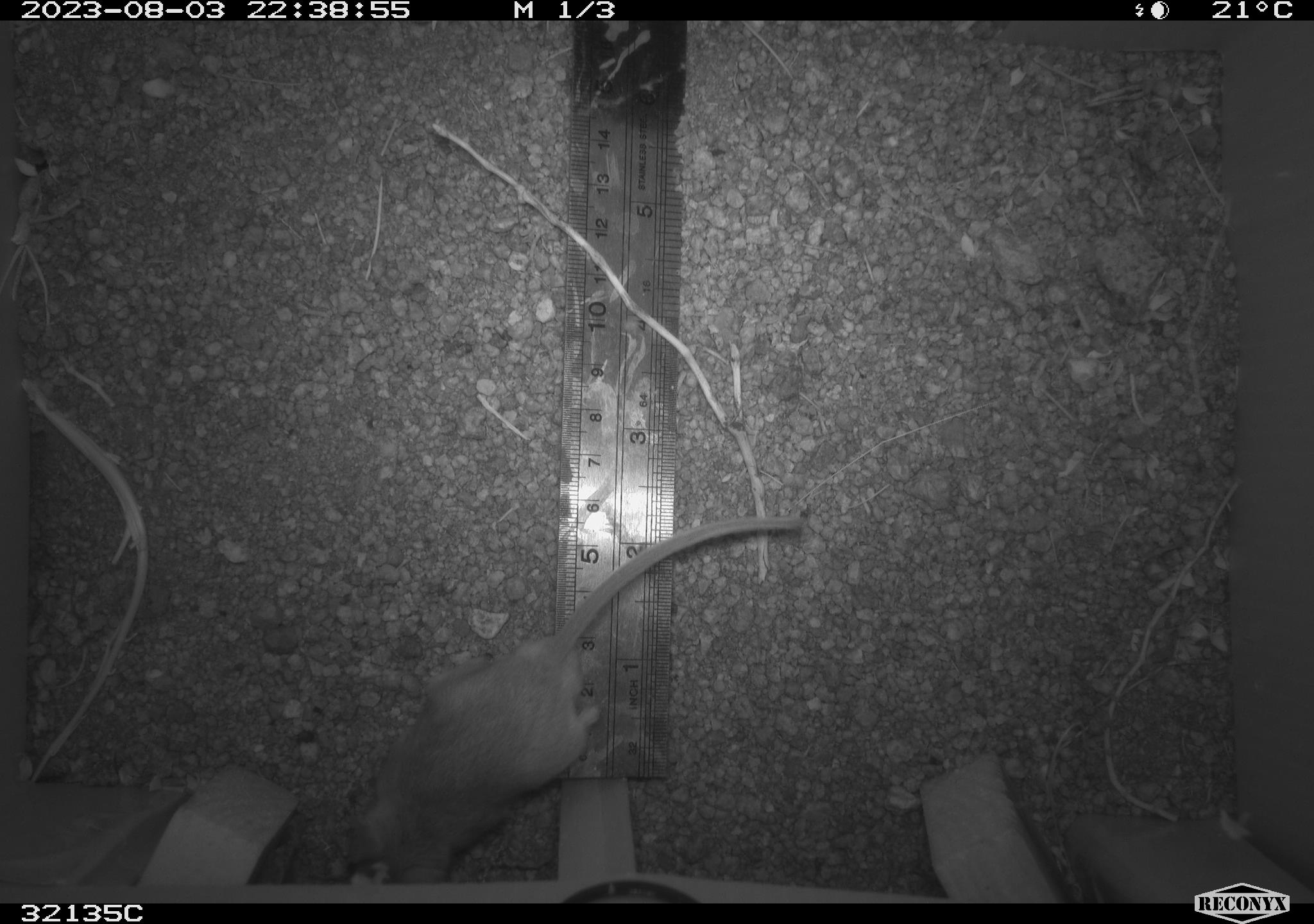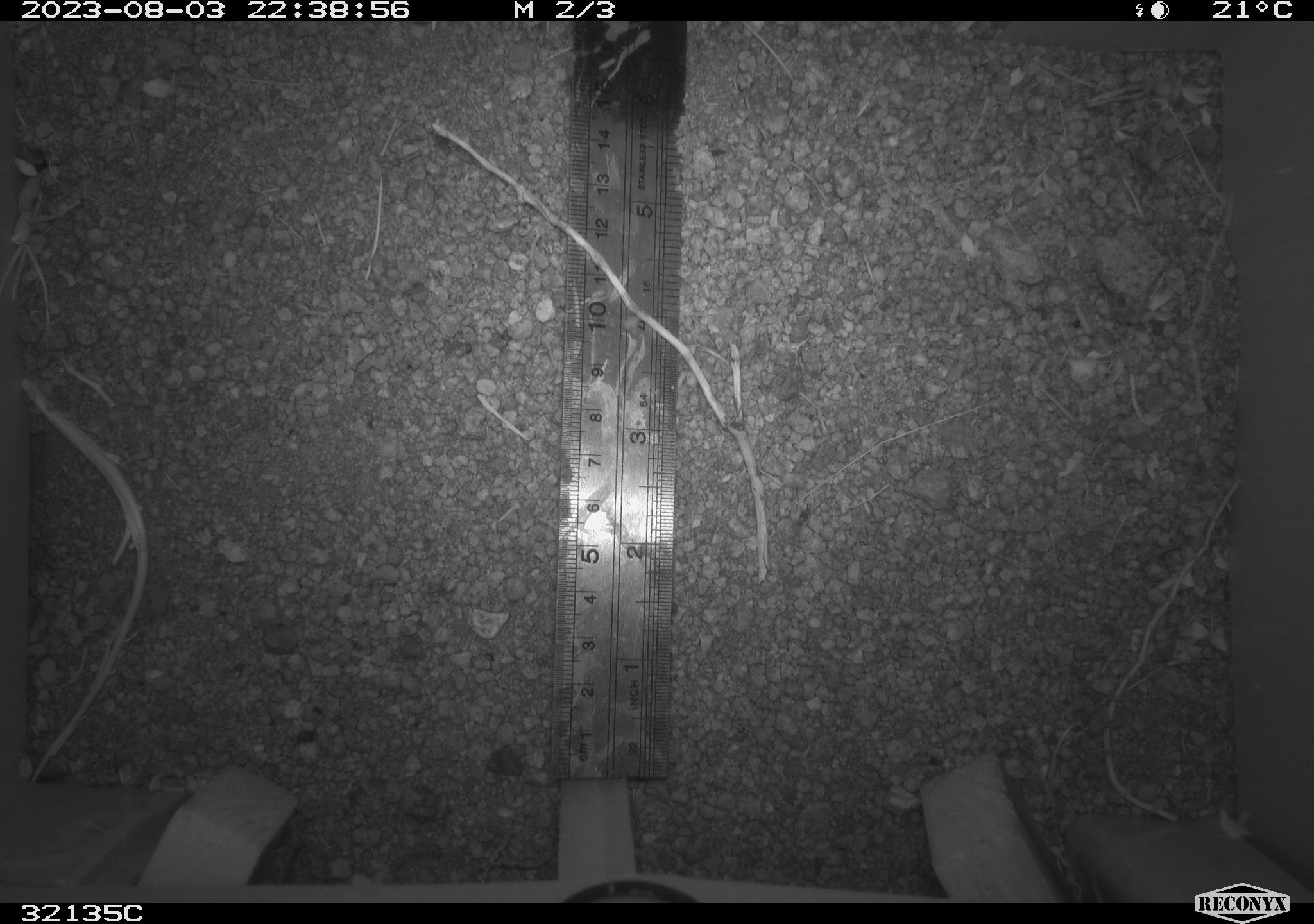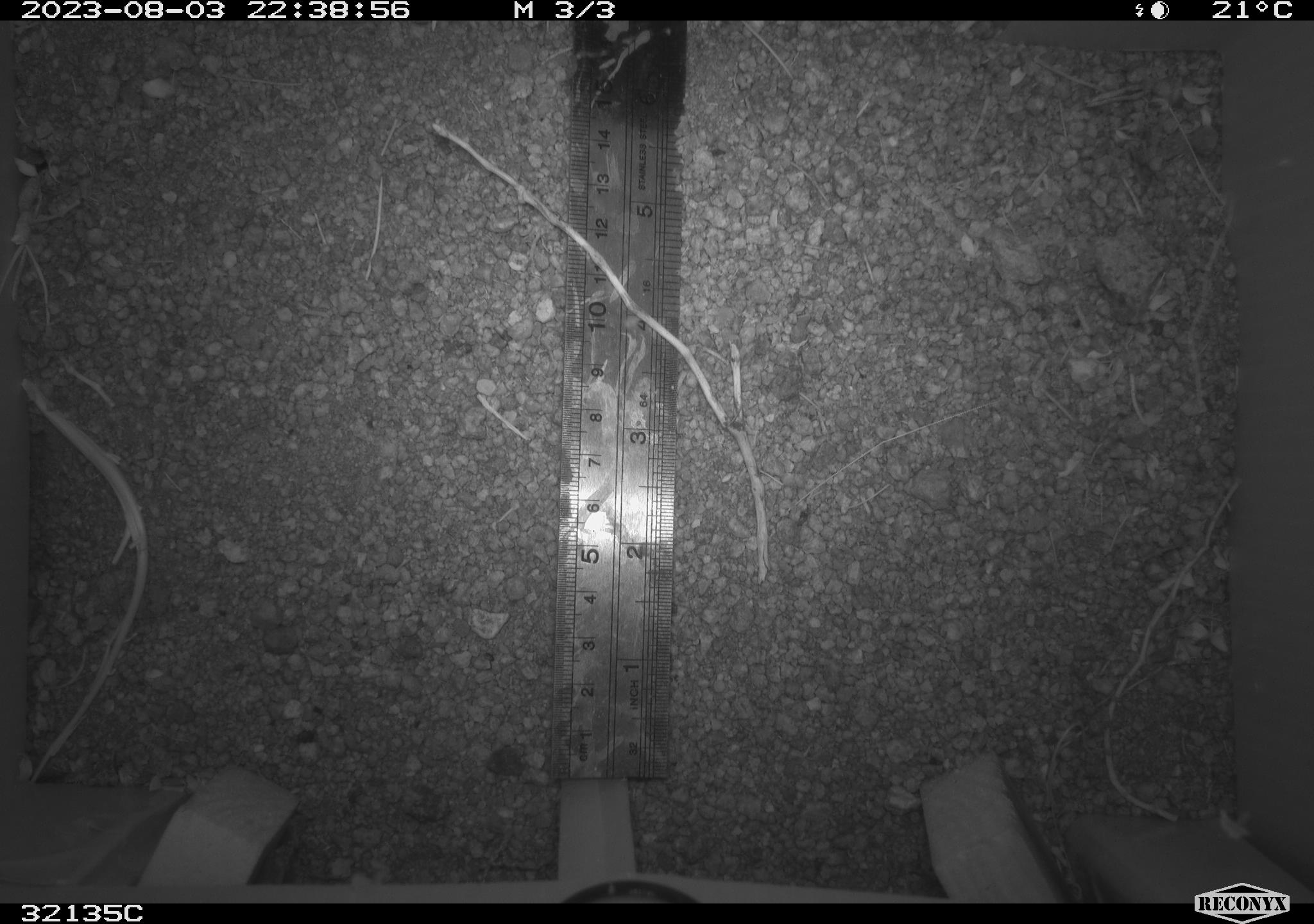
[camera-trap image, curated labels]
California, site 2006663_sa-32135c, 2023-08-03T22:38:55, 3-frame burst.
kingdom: Animalia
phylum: Chordata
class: Mammalia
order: Rodentia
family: Cricetidae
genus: Peromyscus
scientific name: Peromyscus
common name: deer mice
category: peromyscus species